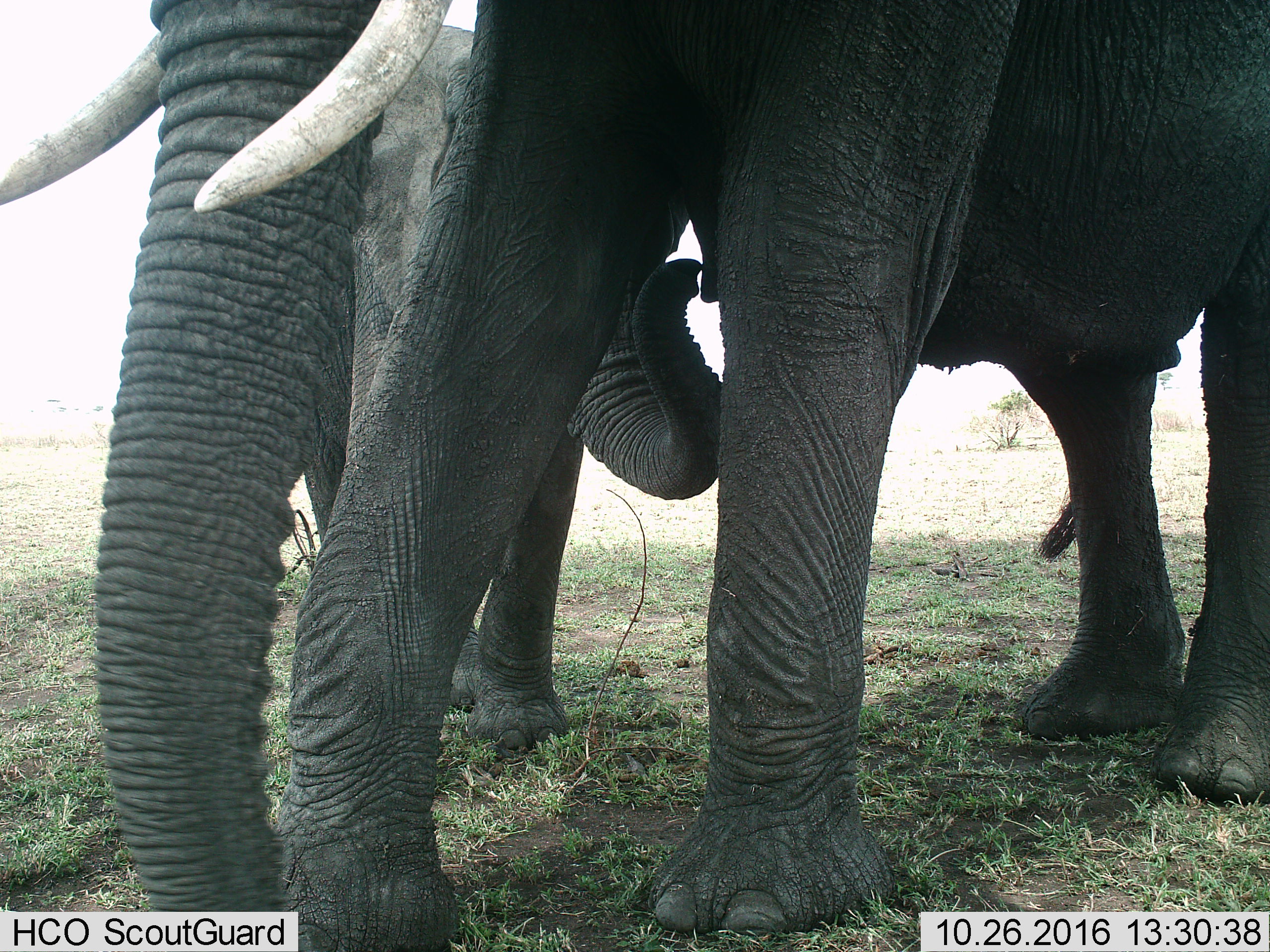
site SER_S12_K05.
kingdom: Animalia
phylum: Chordata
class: Mammalia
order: Proboscidea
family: Elephantidae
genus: Loxodonta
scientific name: Loxodonta africana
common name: african bush elephant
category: elephant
Elephant (african bush elephant) (Loxodonta africana), count 2. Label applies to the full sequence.